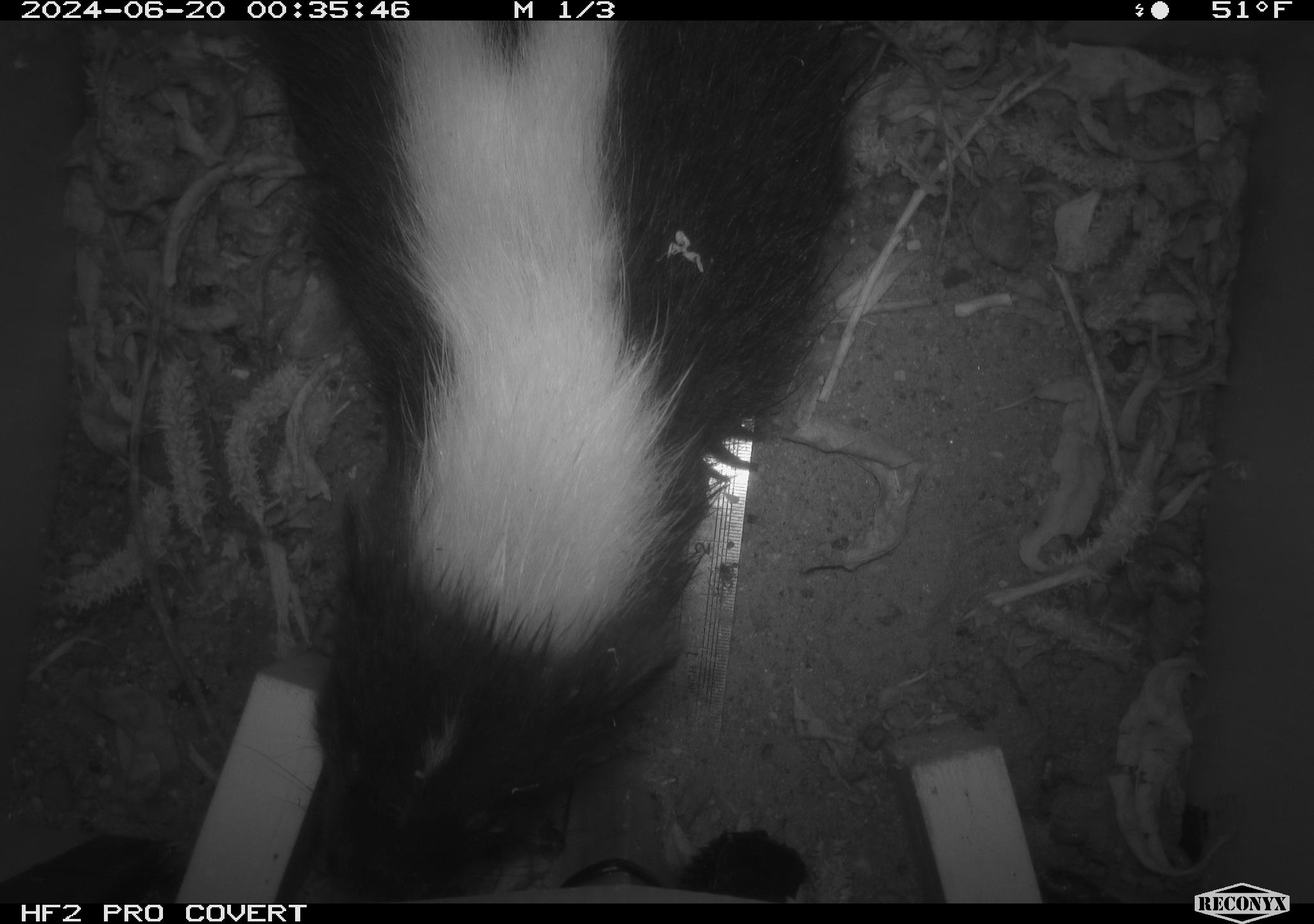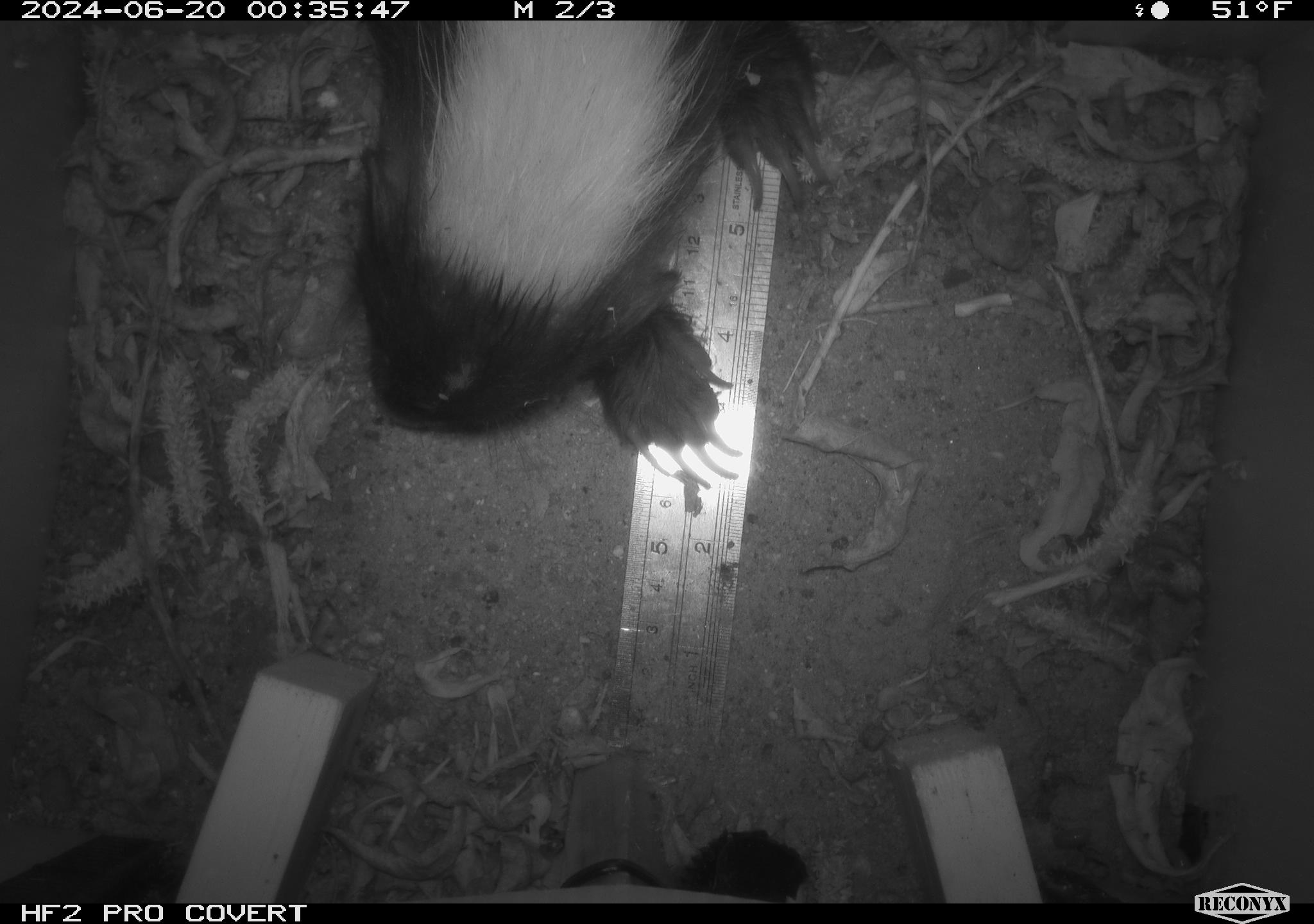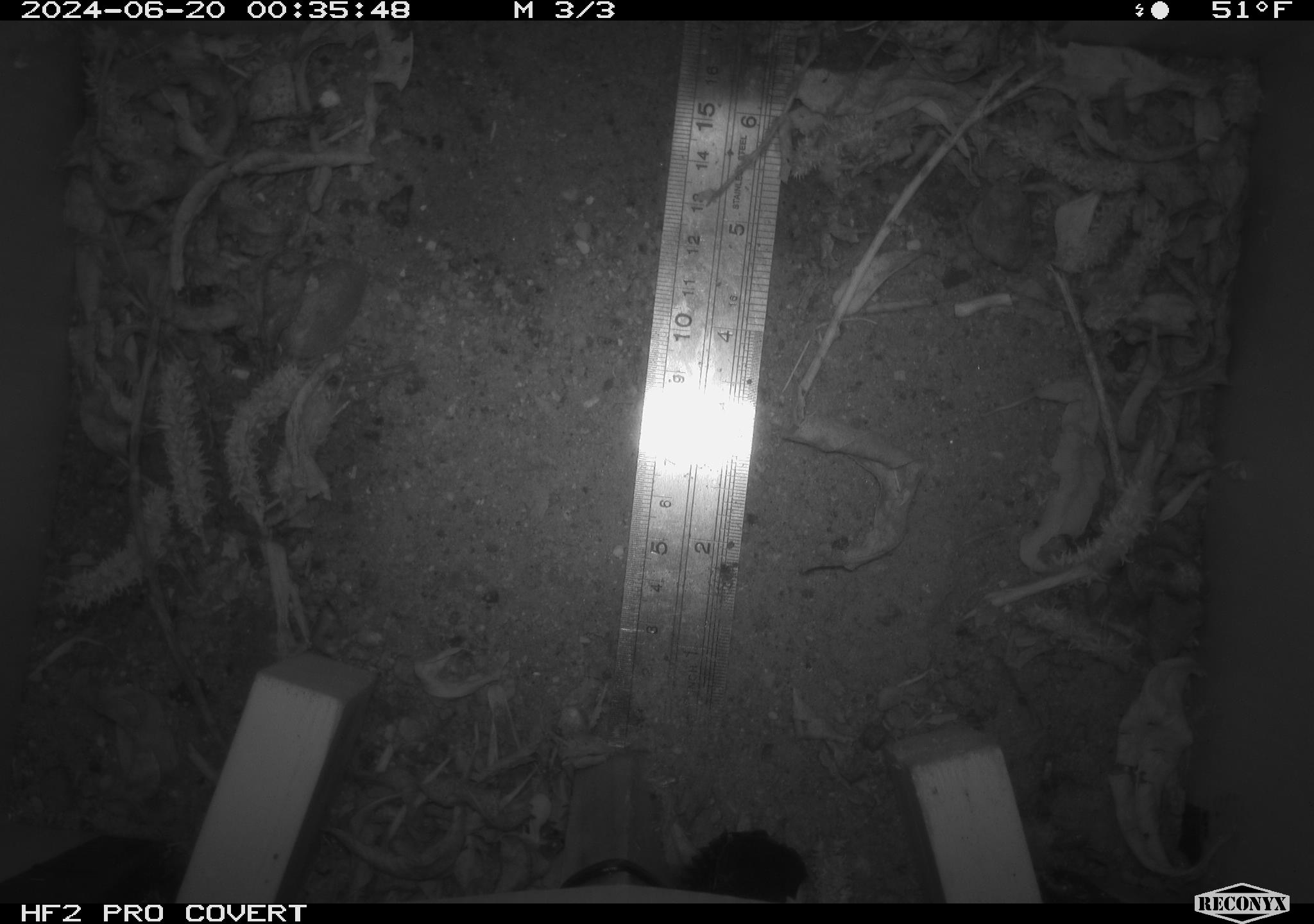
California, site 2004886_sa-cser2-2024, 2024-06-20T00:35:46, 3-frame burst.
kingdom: Animalia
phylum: Chordata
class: Mammalia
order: Carnivora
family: Mephitidae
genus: Mephitis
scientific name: Mephitis mephitis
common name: striped skunk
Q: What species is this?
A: Striped skunk (Mephitis mephitis).